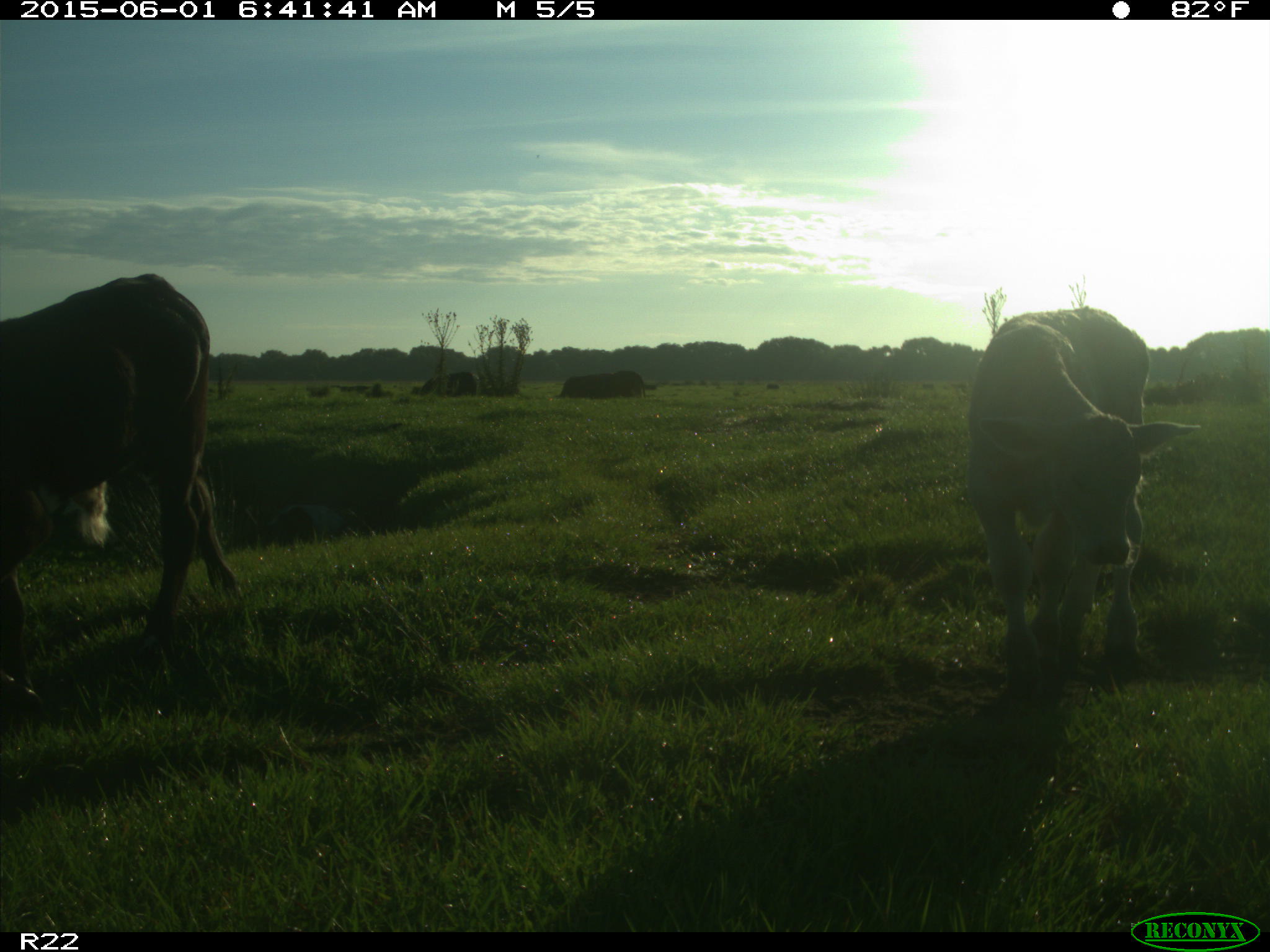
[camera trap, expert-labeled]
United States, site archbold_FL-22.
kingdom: Animalia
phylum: Chordata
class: Mammalia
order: Artiodactyla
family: Bovidae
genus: Bos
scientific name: Bos taurus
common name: domestic cow